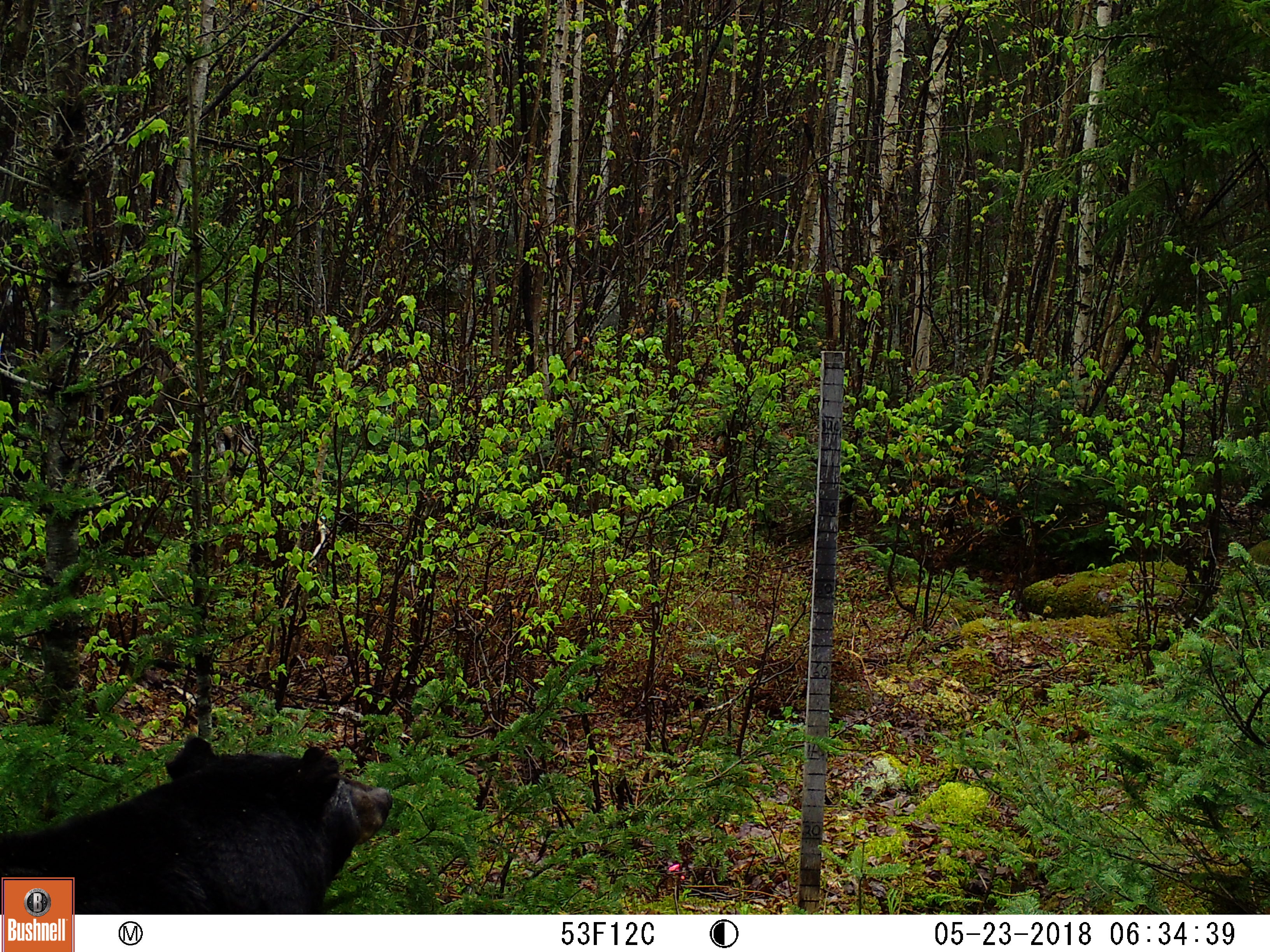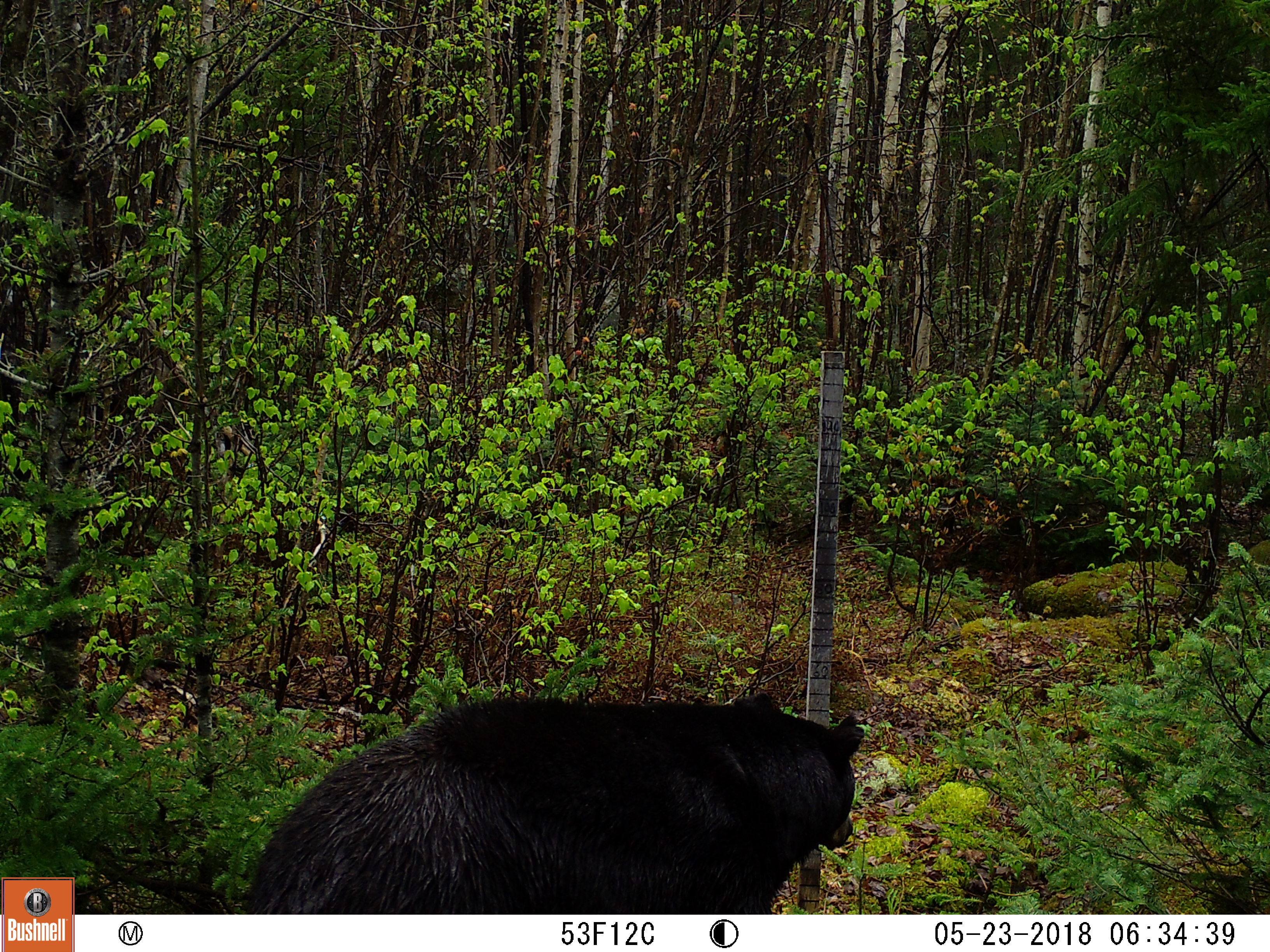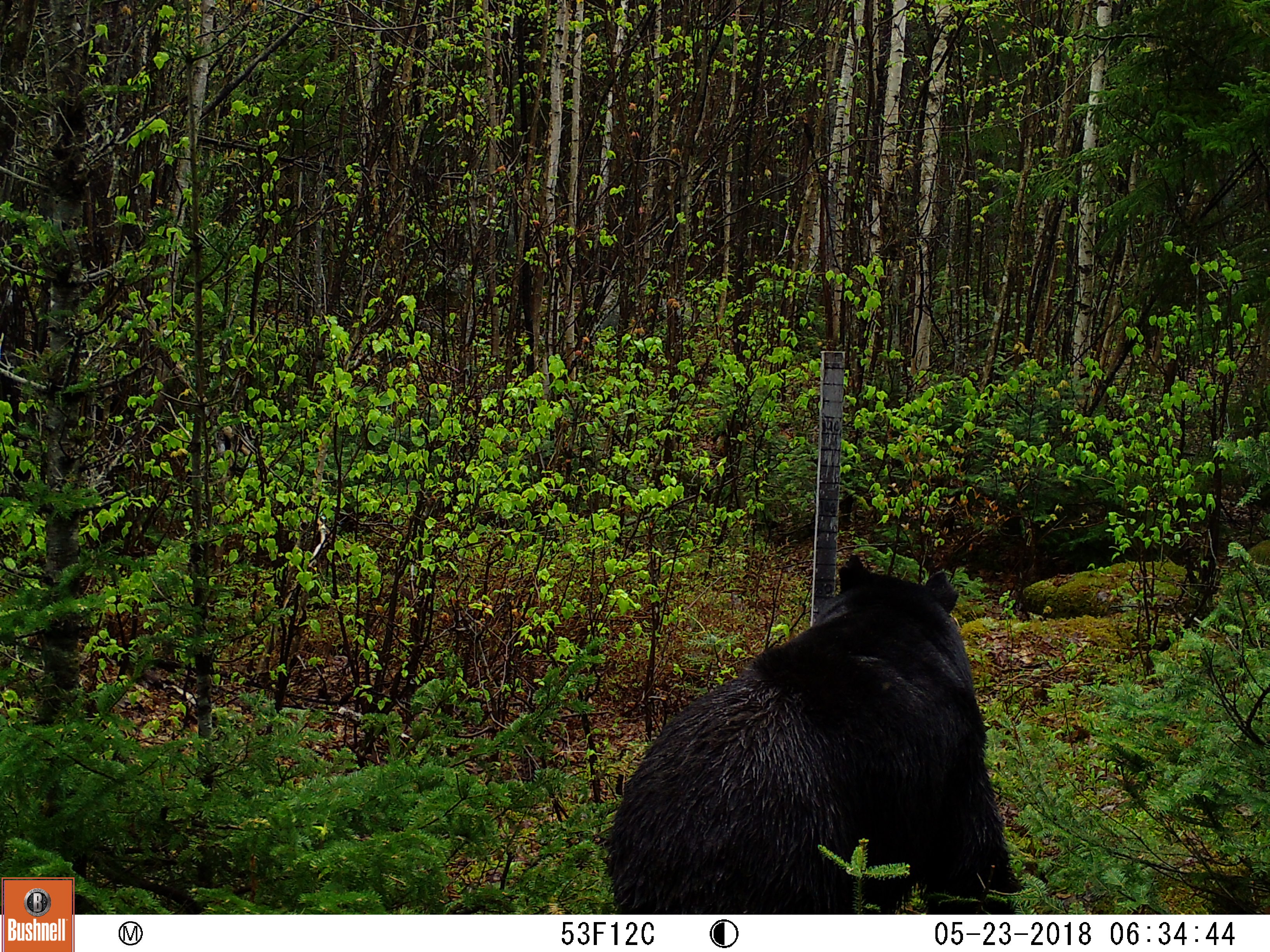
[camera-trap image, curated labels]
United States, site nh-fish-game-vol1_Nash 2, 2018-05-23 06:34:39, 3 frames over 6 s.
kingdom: Animalia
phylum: Chordata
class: Mammalia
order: Carnivora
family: Ursidae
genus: Ursus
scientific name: Ursus americanus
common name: black bear